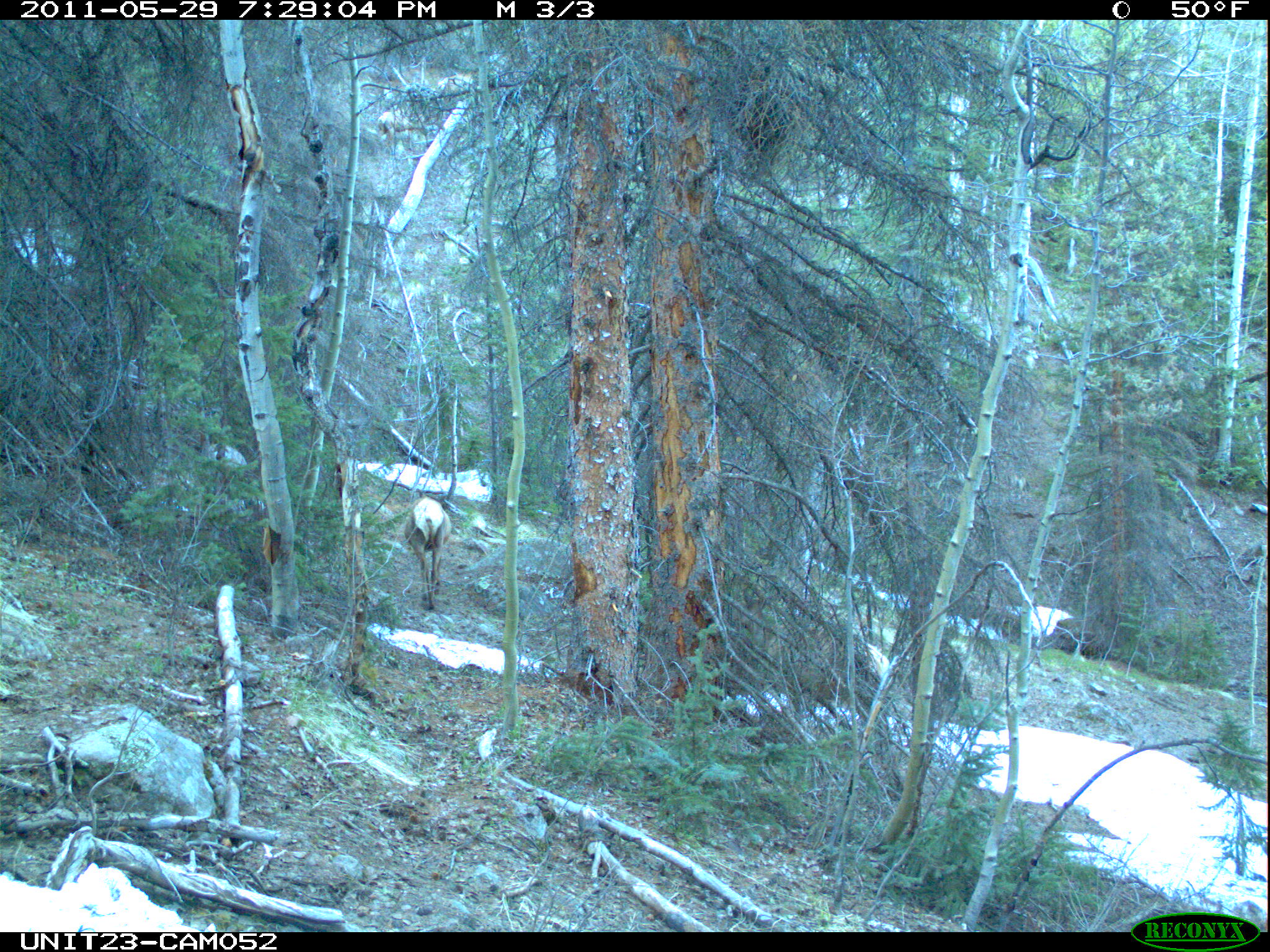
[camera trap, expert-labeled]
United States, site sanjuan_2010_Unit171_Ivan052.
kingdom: Animalia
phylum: Chordata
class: Mammalia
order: Artiodactyla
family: Cervidae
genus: Cervus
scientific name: Cervus elaphus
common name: red deer